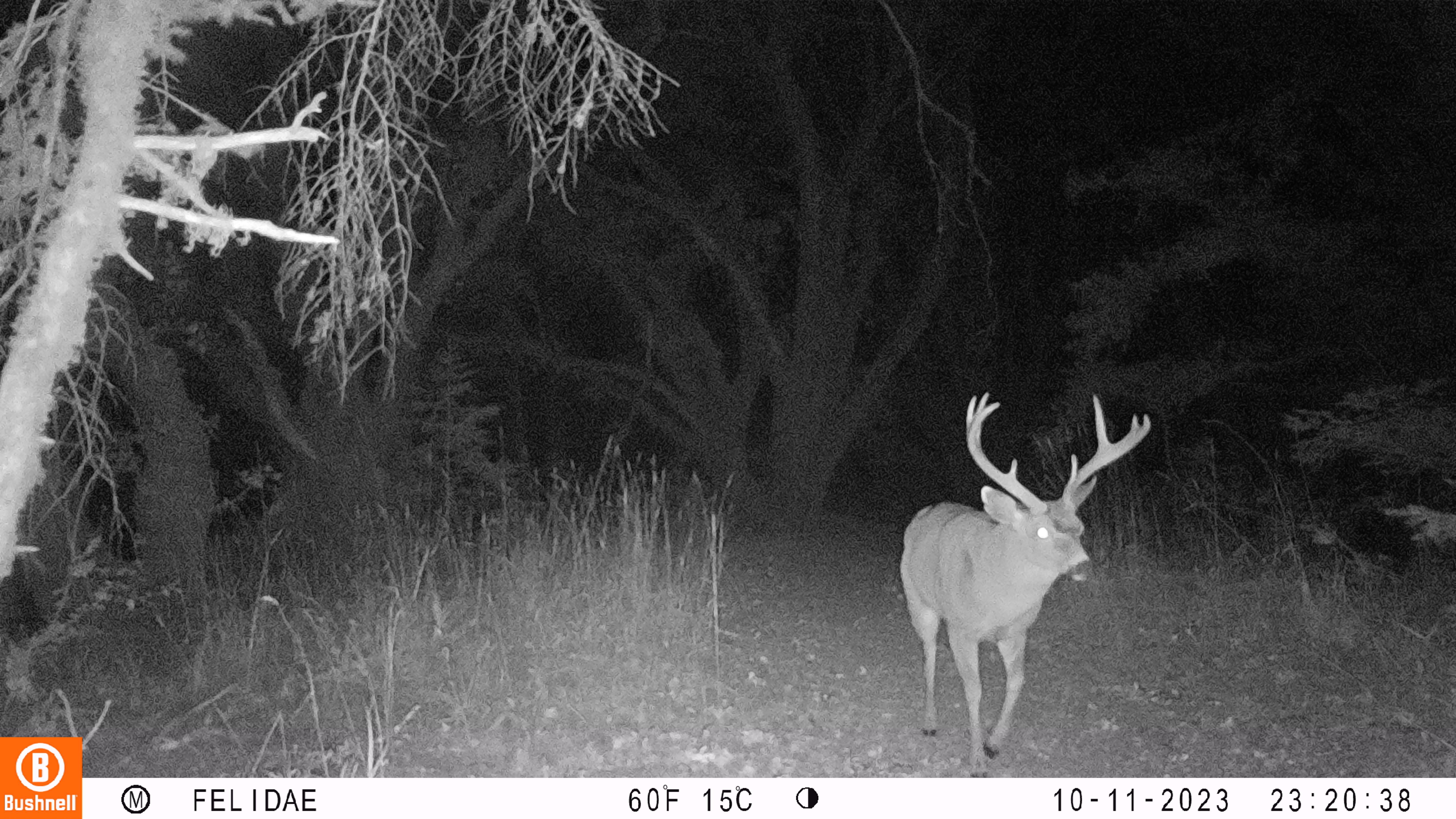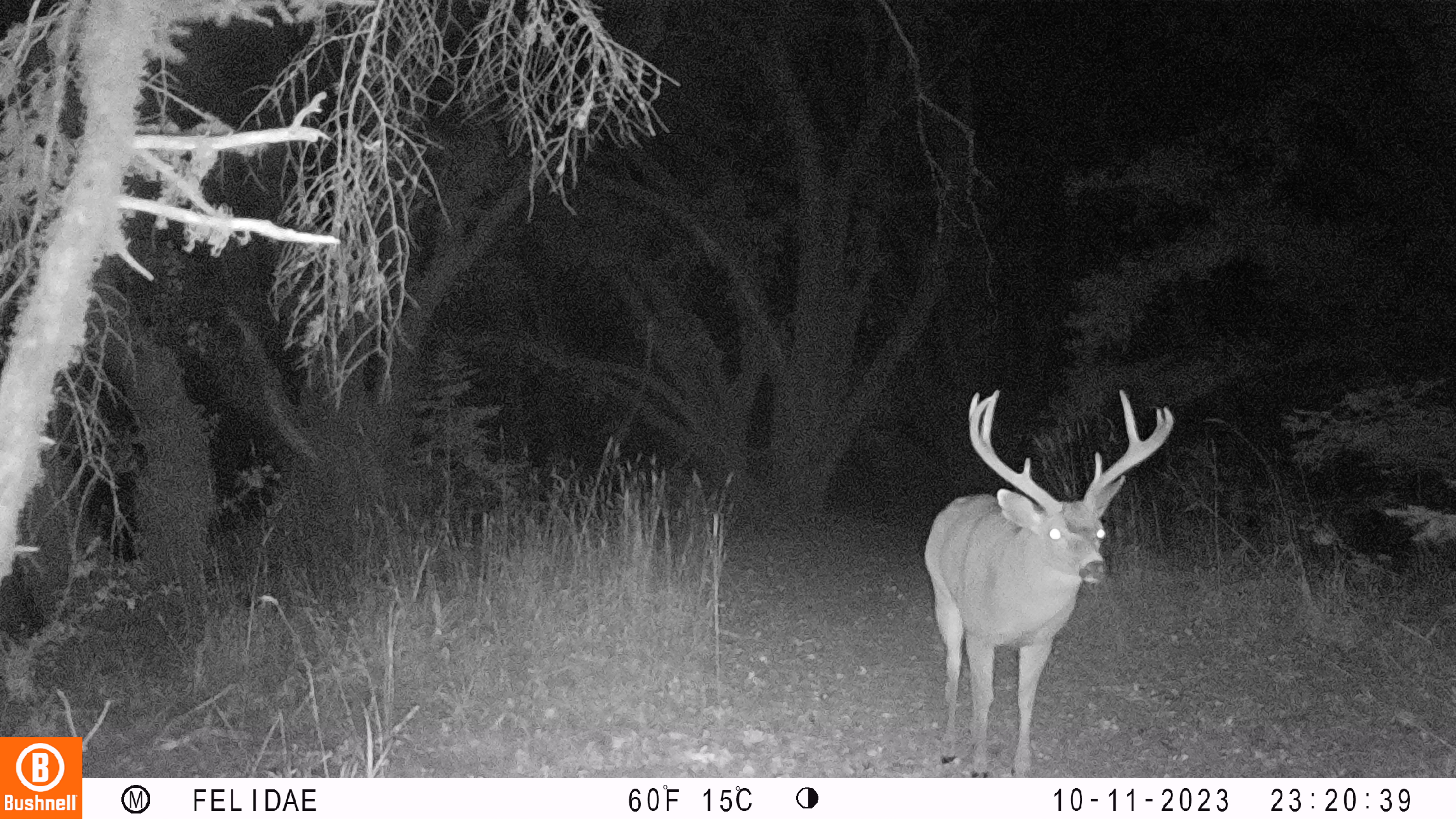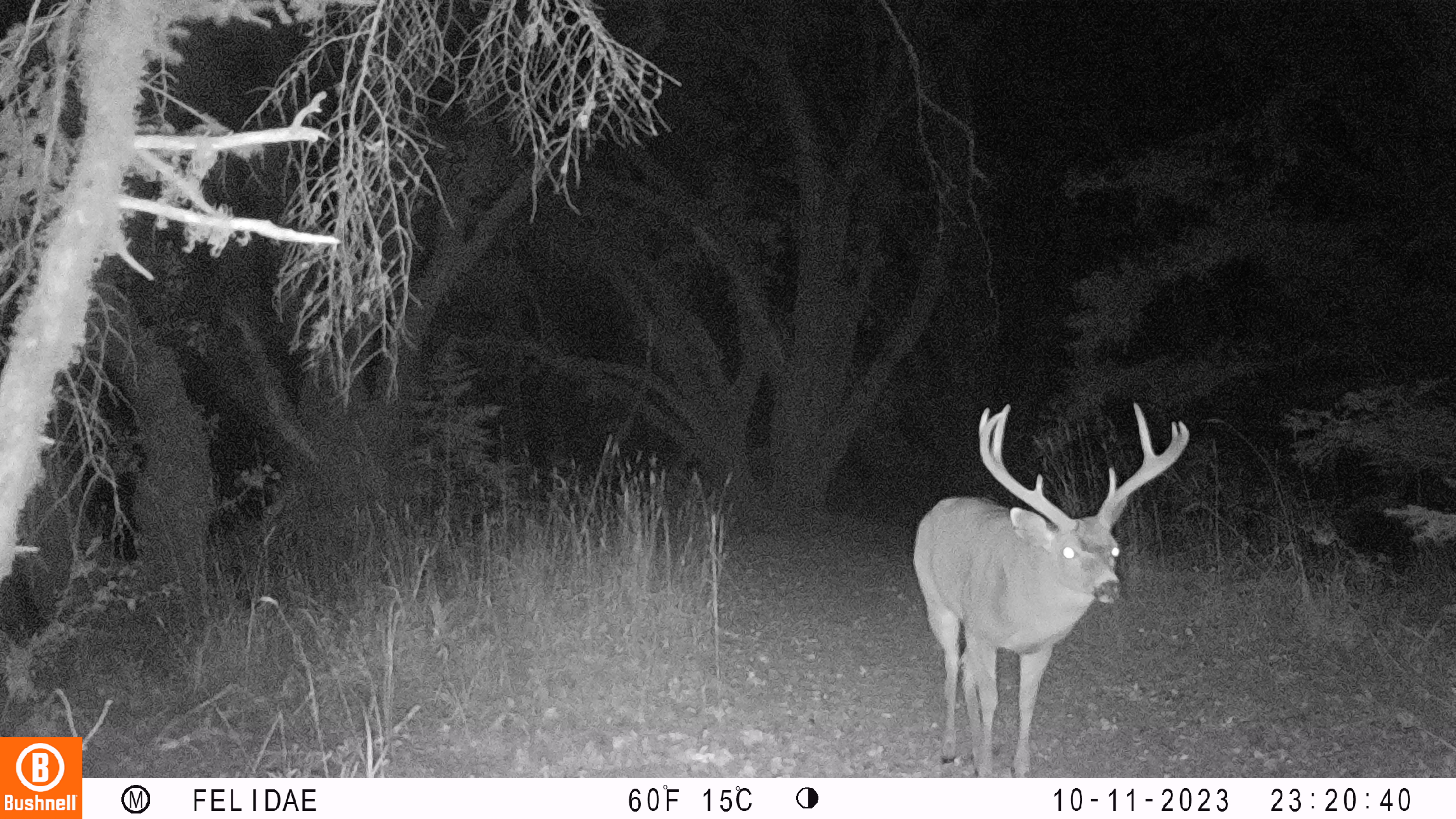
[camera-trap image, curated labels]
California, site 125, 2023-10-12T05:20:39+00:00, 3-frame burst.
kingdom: Animalia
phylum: Chordata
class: Mammalia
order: Artiodactyla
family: Cervidae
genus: Odocoileus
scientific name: Odocoileus hemionus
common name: mule deer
Mule deer (Odocoileus hemionus).